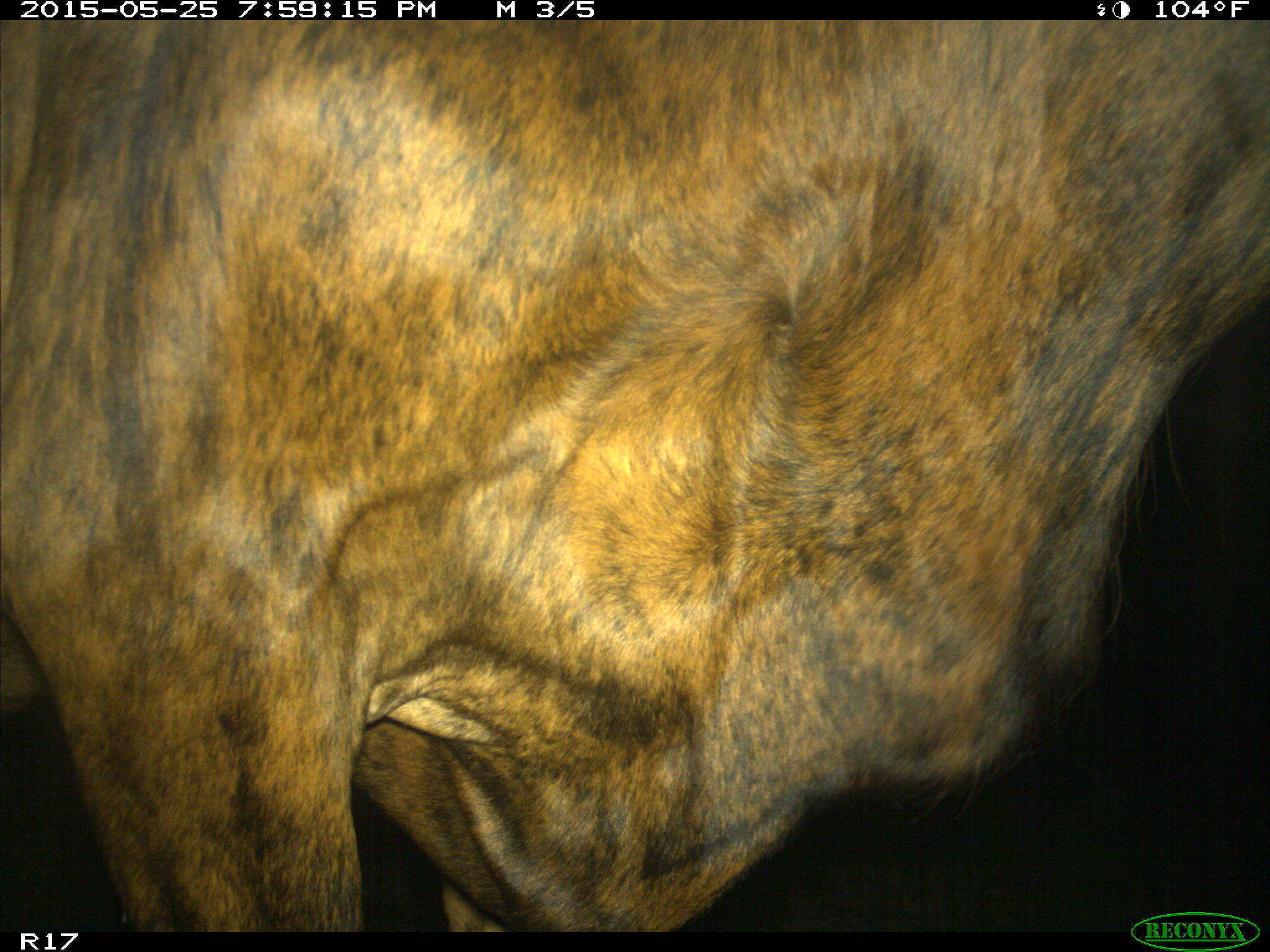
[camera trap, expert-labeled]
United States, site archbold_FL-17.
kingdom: Animalia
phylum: Chordata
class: Mammalia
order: Artiodactyla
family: Bovidae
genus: Bos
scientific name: Bos taurus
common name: domestic cow